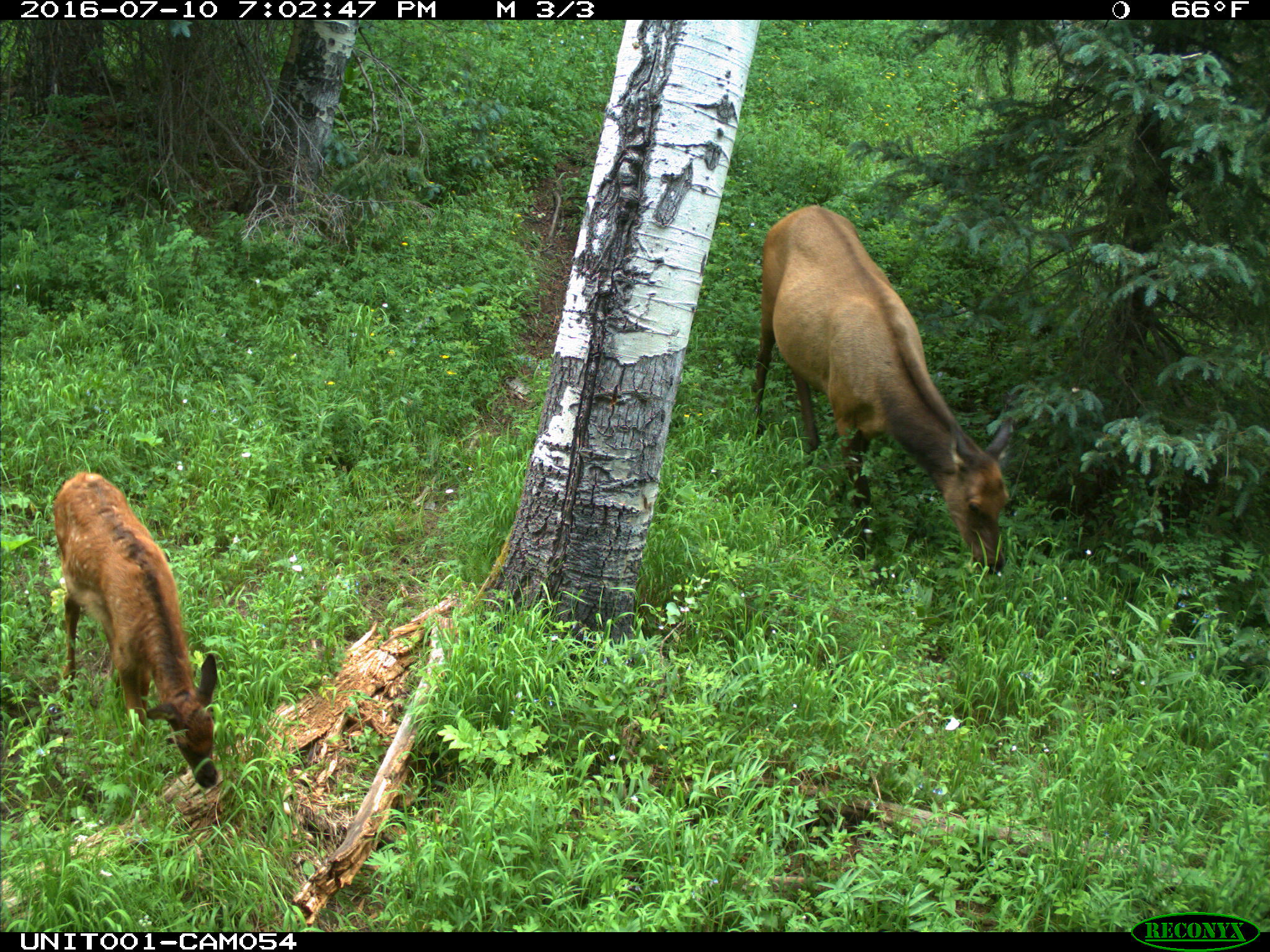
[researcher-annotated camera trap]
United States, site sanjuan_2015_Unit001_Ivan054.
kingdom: Animalia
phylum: Chordata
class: Mammalia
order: Artiodactyla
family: Cervidae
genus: Cervus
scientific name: Cervus elaphus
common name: red deer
Cervus elaphus (red deer).